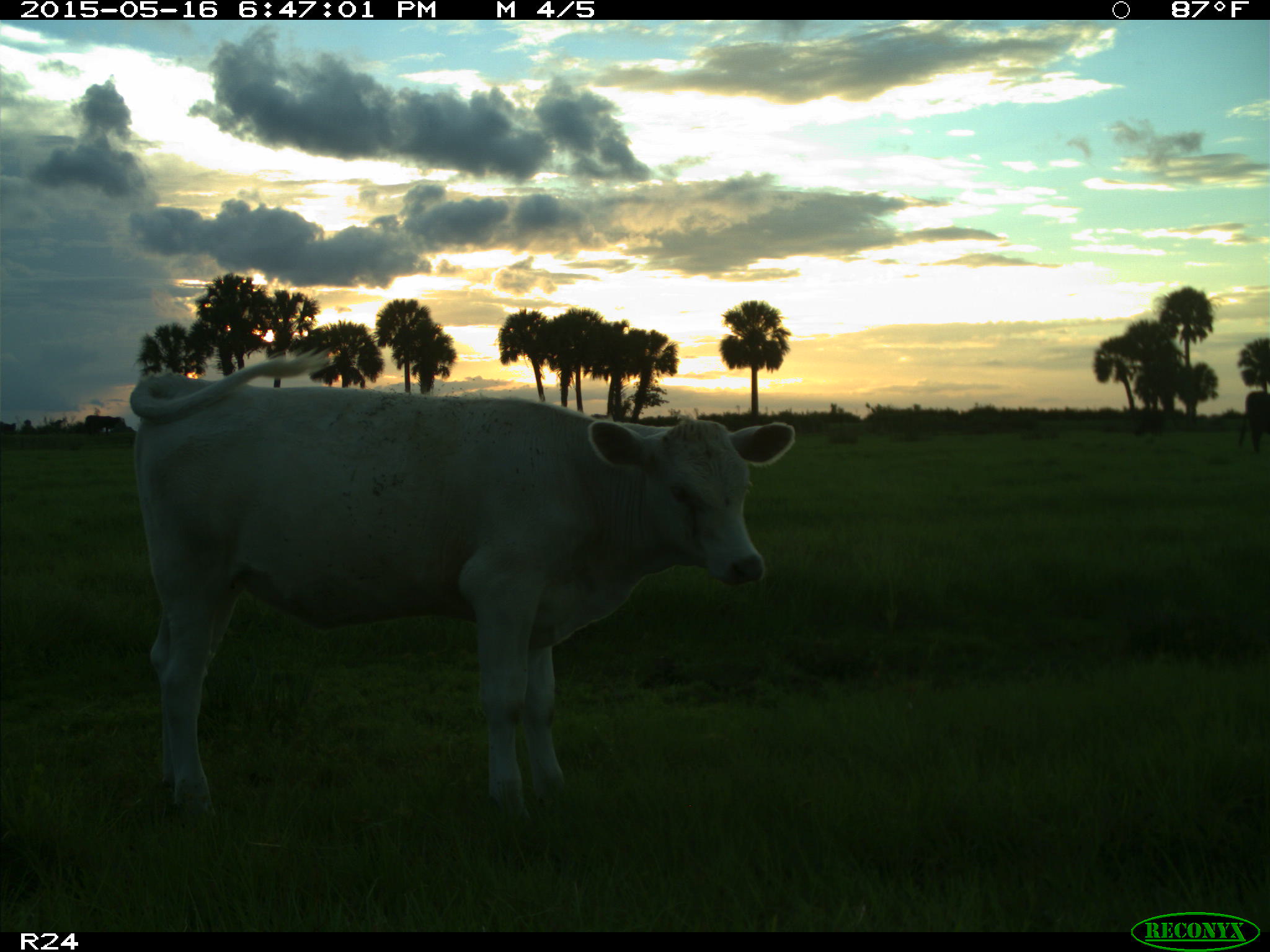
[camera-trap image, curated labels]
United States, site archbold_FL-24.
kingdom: Animalia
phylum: Chordata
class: Mammalia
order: Artiodactyla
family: Bovidae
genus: Bos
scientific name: Bos taurus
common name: domestic cow